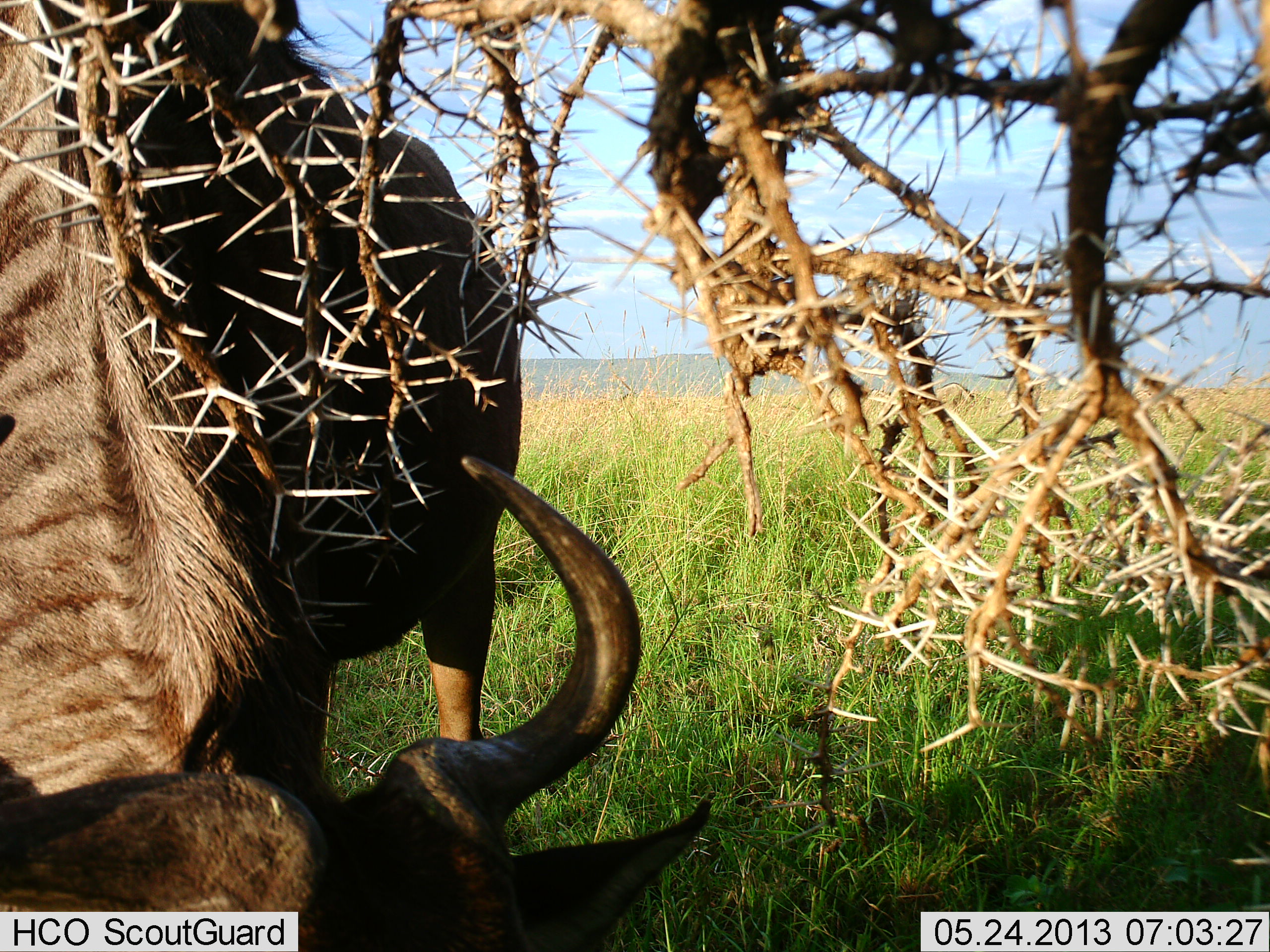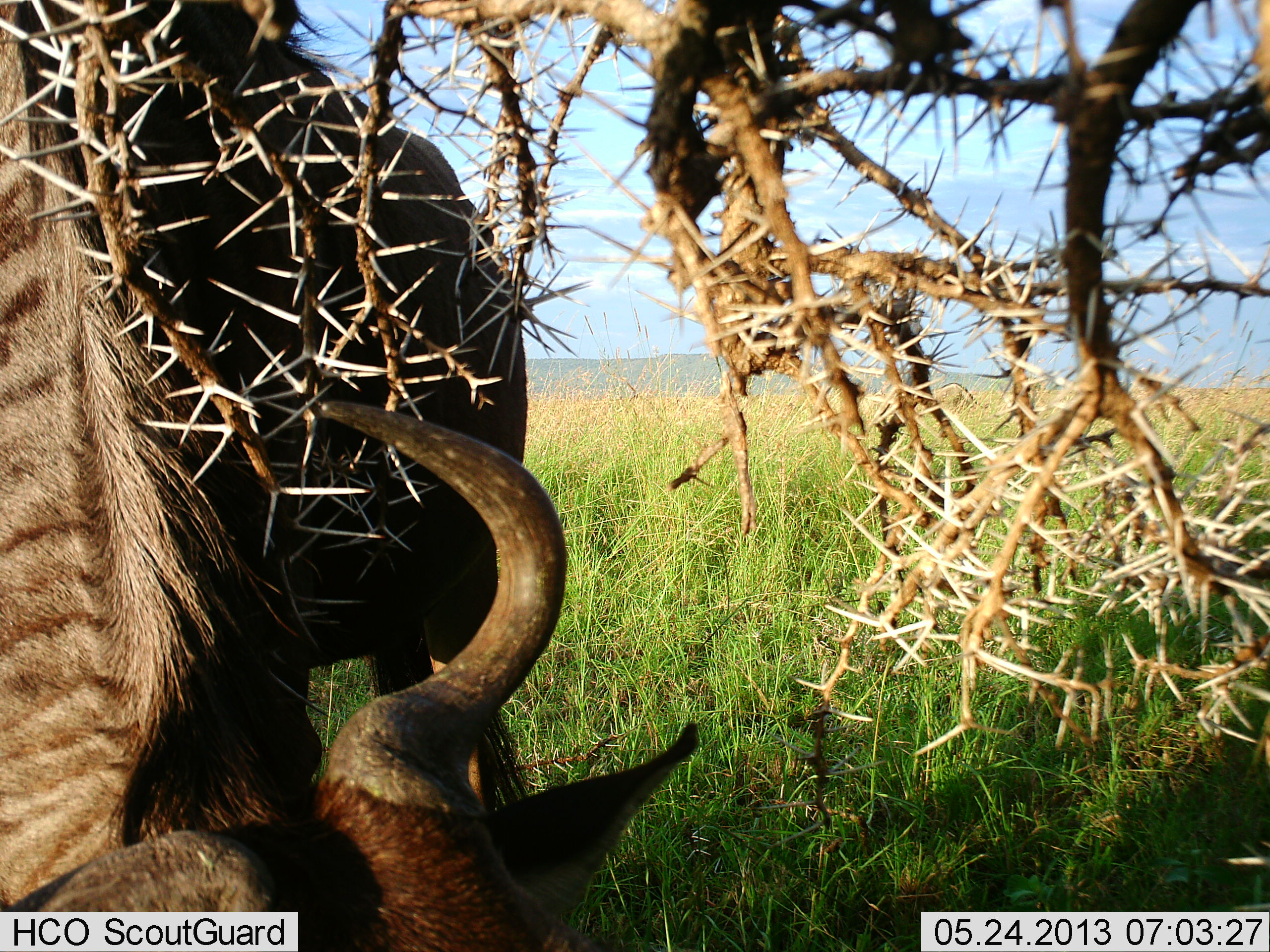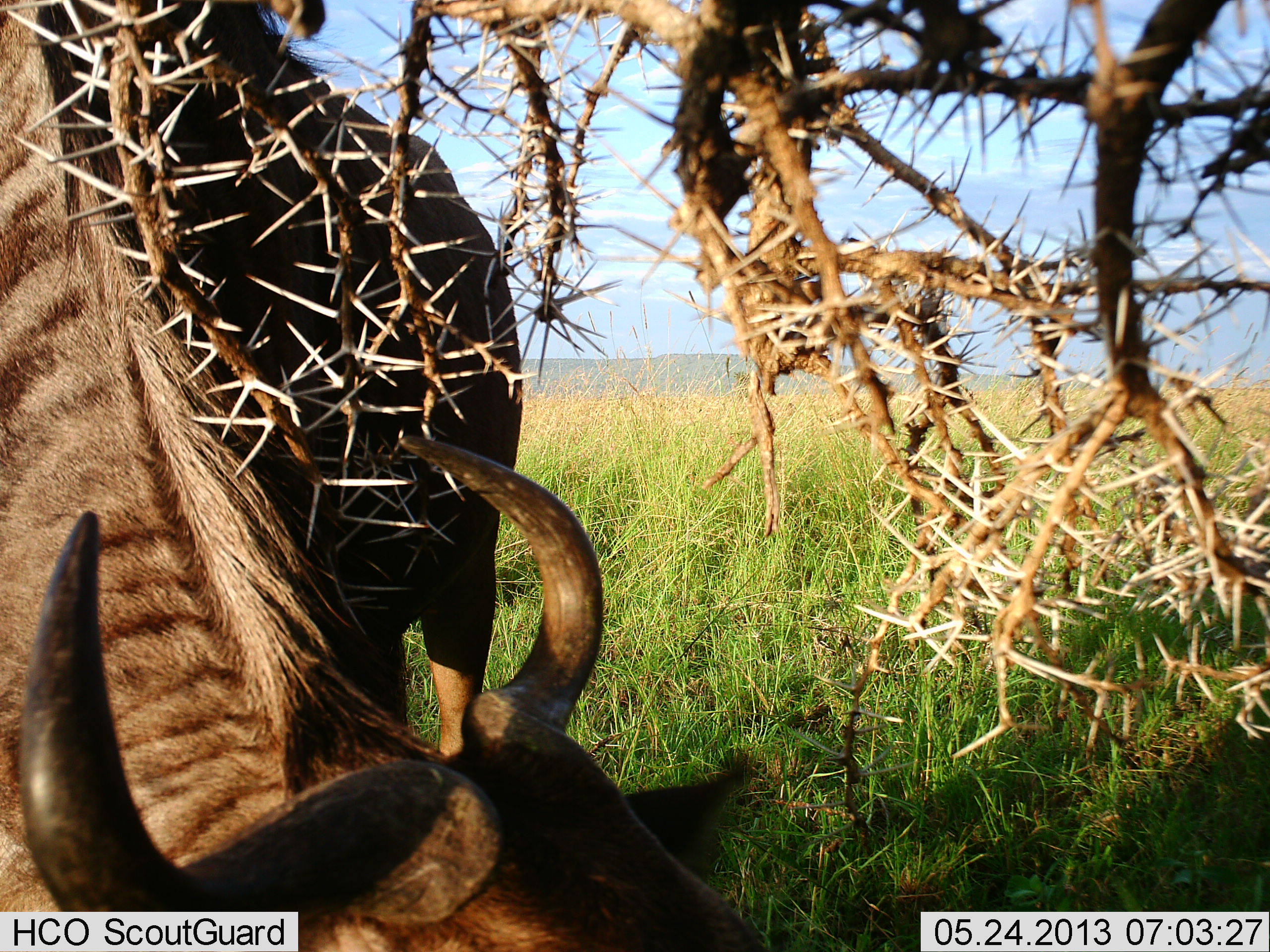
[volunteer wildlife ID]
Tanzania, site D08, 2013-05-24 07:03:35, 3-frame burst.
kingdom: Animalia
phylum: Chordata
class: Mammalia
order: Artiodactyla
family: Bovidae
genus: Connochaetes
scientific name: Connochaetes taurinus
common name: blue wildebeest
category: wildebeest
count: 1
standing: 11%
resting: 0%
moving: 6%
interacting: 0%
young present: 0%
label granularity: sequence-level